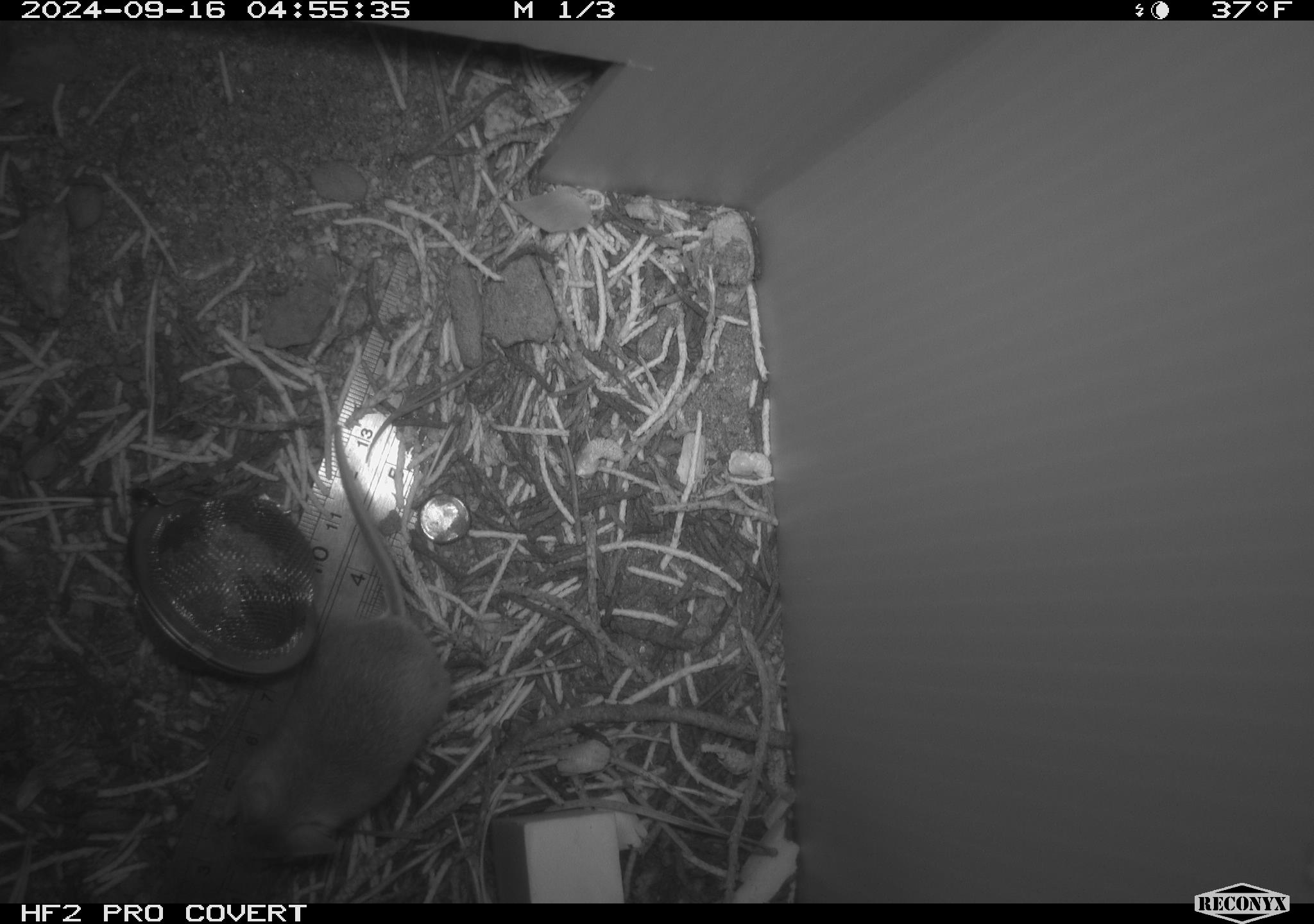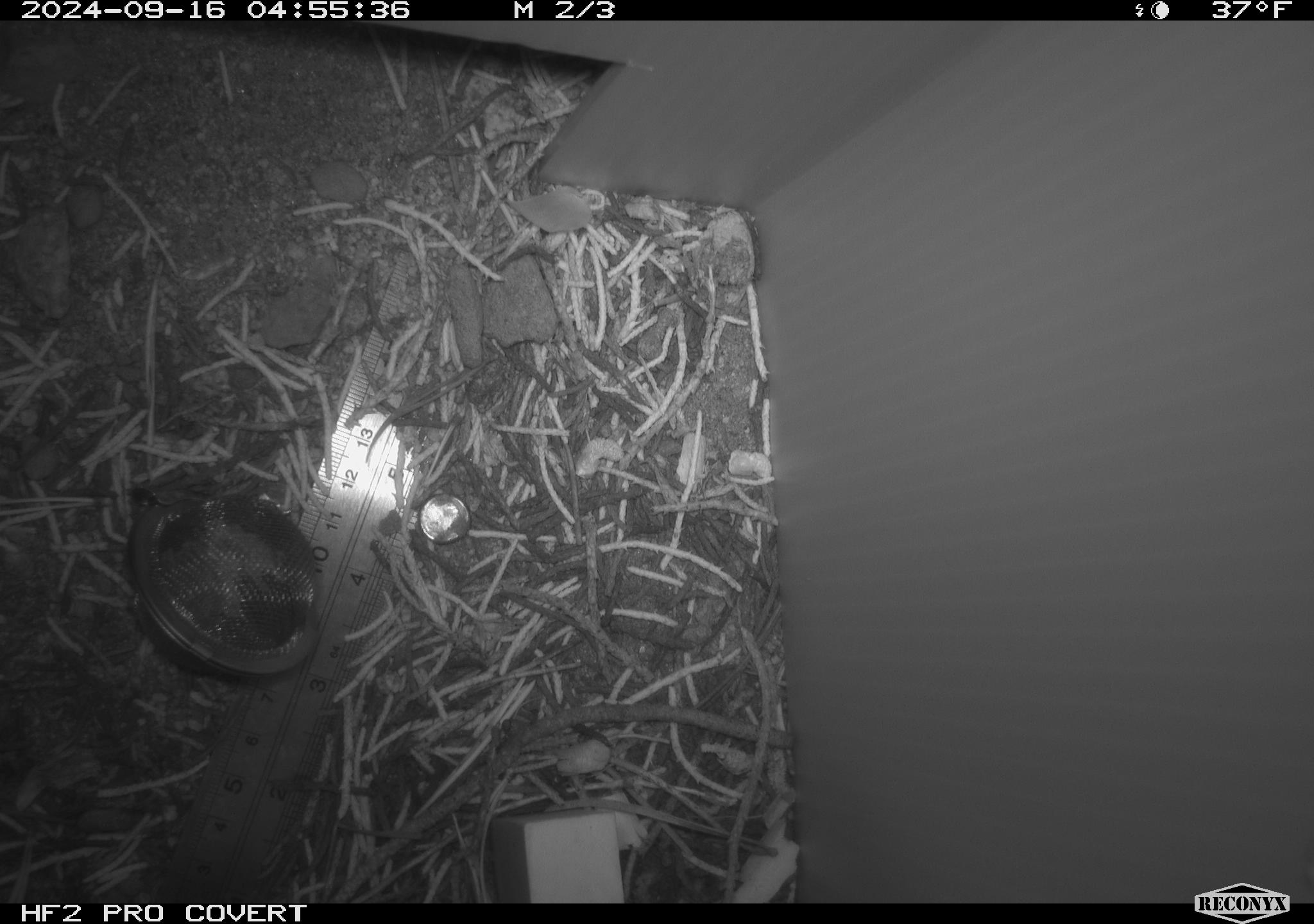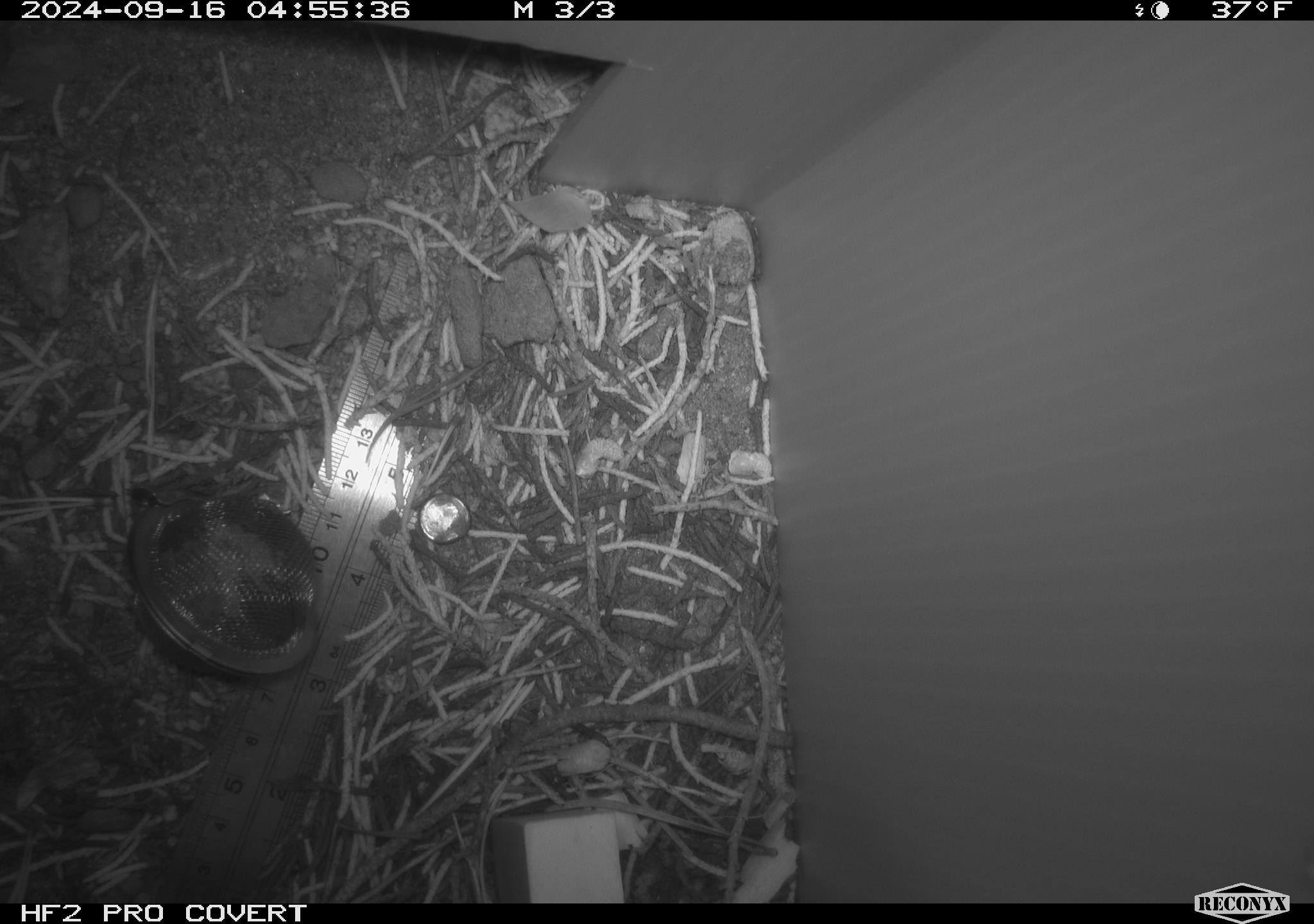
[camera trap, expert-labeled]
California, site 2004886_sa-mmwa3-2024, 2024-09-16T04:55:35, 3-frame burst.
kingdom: Animalia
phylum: Chordata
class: Mammalia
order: Rodentia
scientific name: Rodentia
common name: mouse species